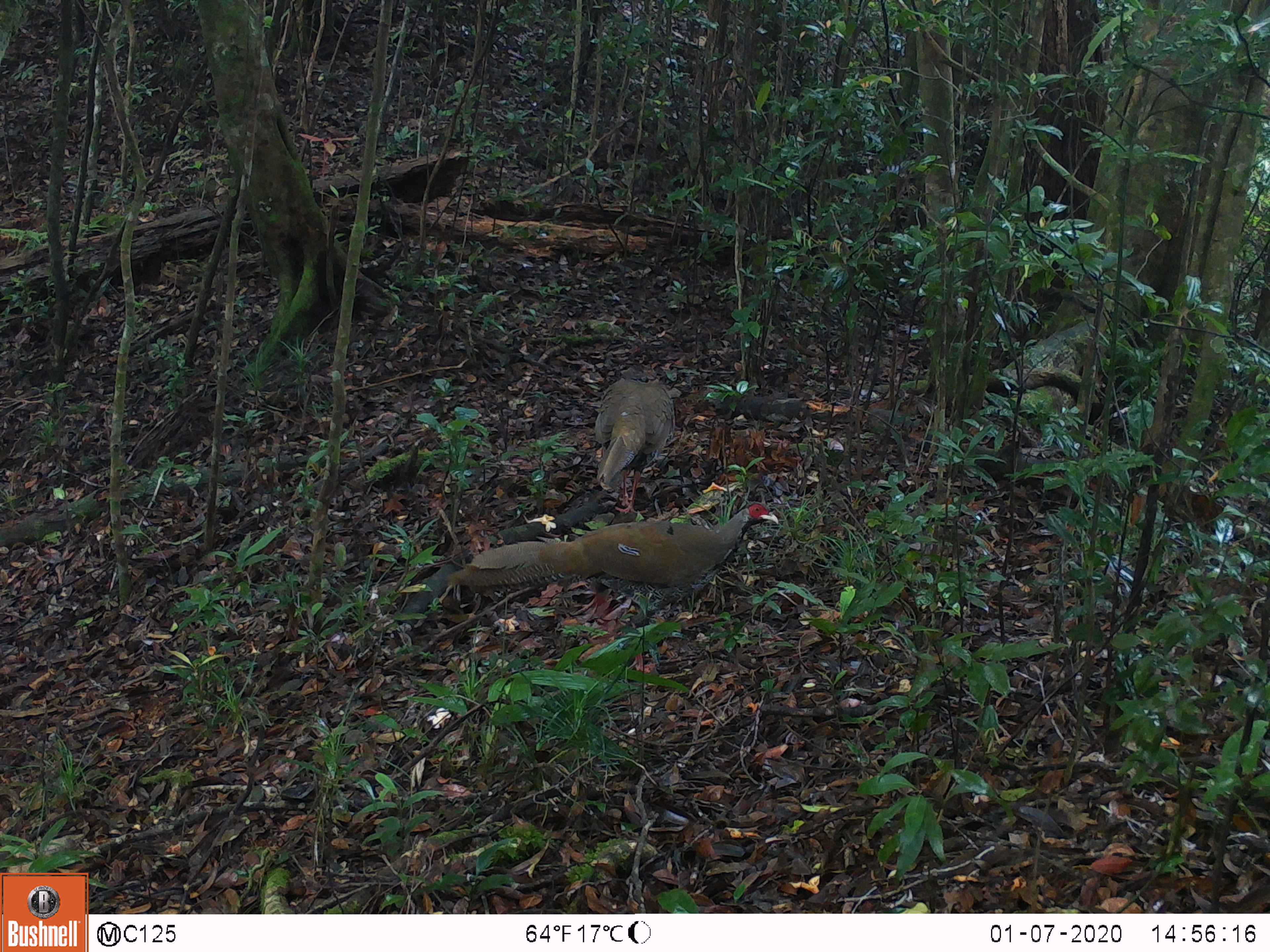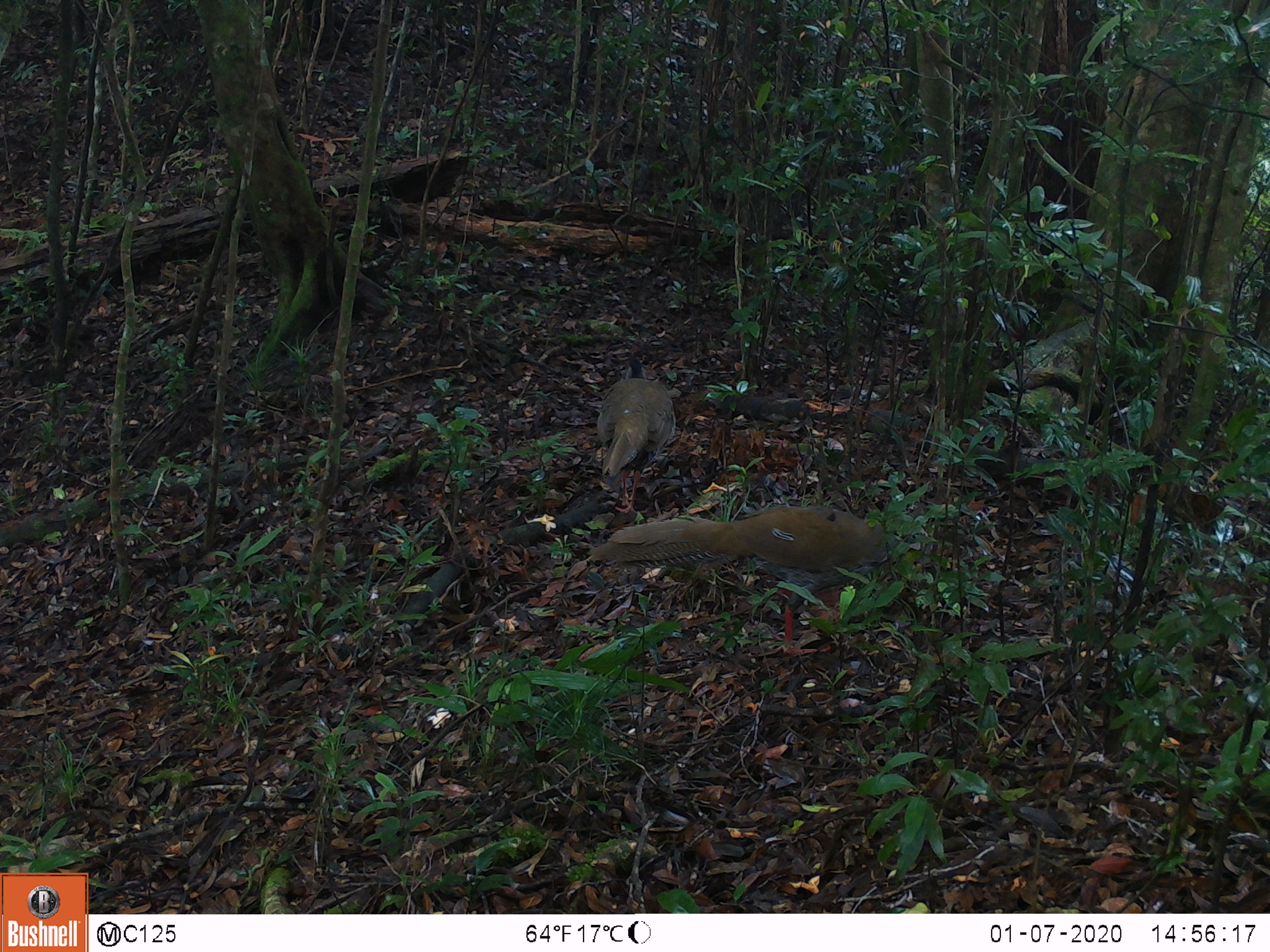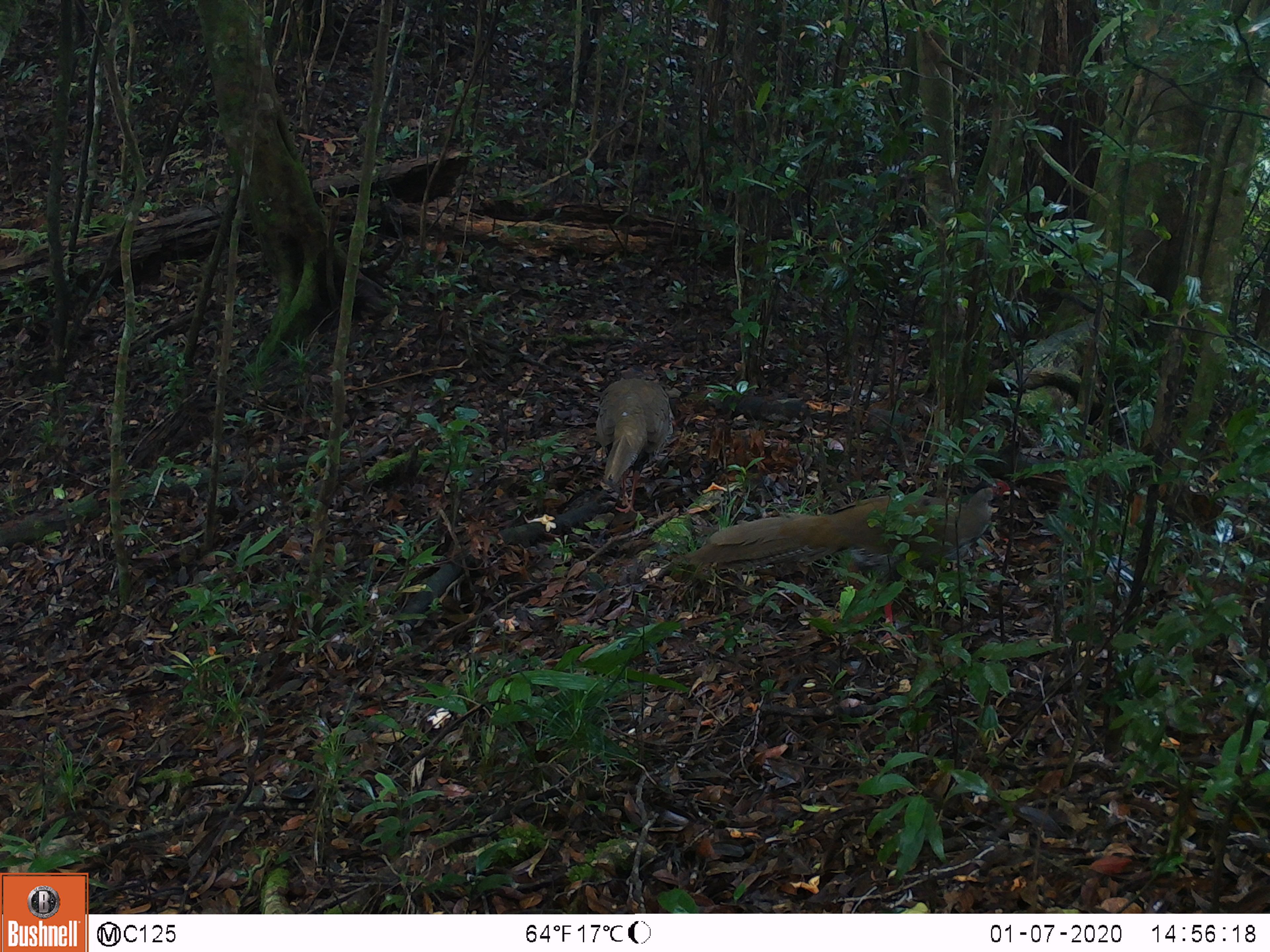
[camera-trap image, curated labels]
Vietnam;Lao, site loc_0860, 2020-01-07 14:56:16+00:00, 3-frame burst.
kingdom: Animalia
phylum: Chordata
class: Aves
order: Galliformes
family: Phasianidae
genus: Lophura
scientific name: Lophura nycthemera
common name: silver pheasant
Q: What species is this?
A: Silver pheasant (Lophura nycthemera).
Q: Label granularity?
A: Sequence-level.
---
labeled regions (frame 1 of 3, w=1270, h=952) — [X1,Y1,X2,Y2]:
silver pheasant: [442,500,779,673]; [593,363,676,514]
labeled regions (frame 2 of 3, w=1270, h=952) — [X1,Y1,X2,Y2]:
silver pheasant: [584,504,921,657]; [595,351,675,514]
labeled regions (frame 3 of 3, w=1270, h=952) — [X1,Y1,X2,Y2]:
silver pheasant: [671,477,1020,644]; [593,362,675,514]